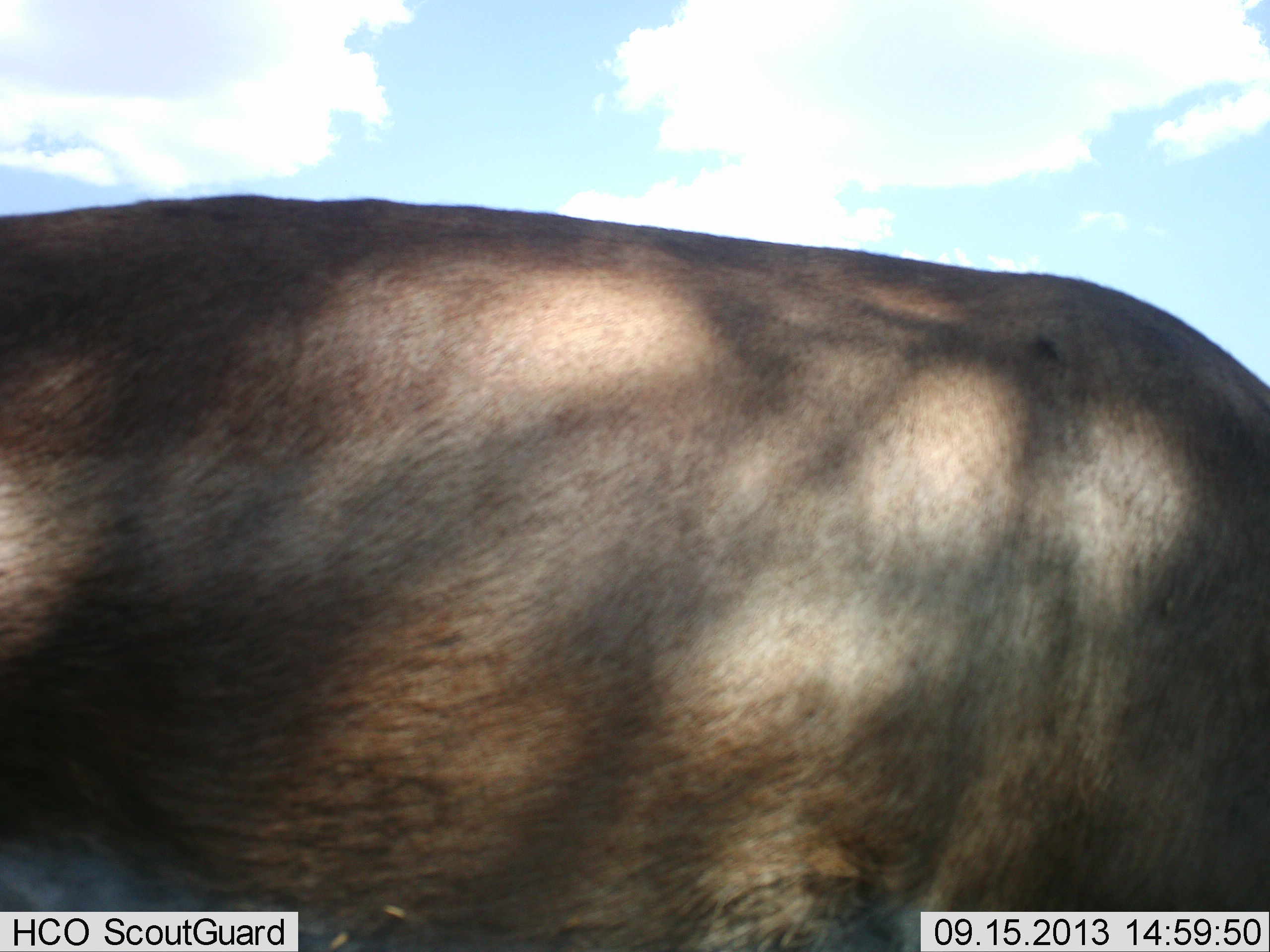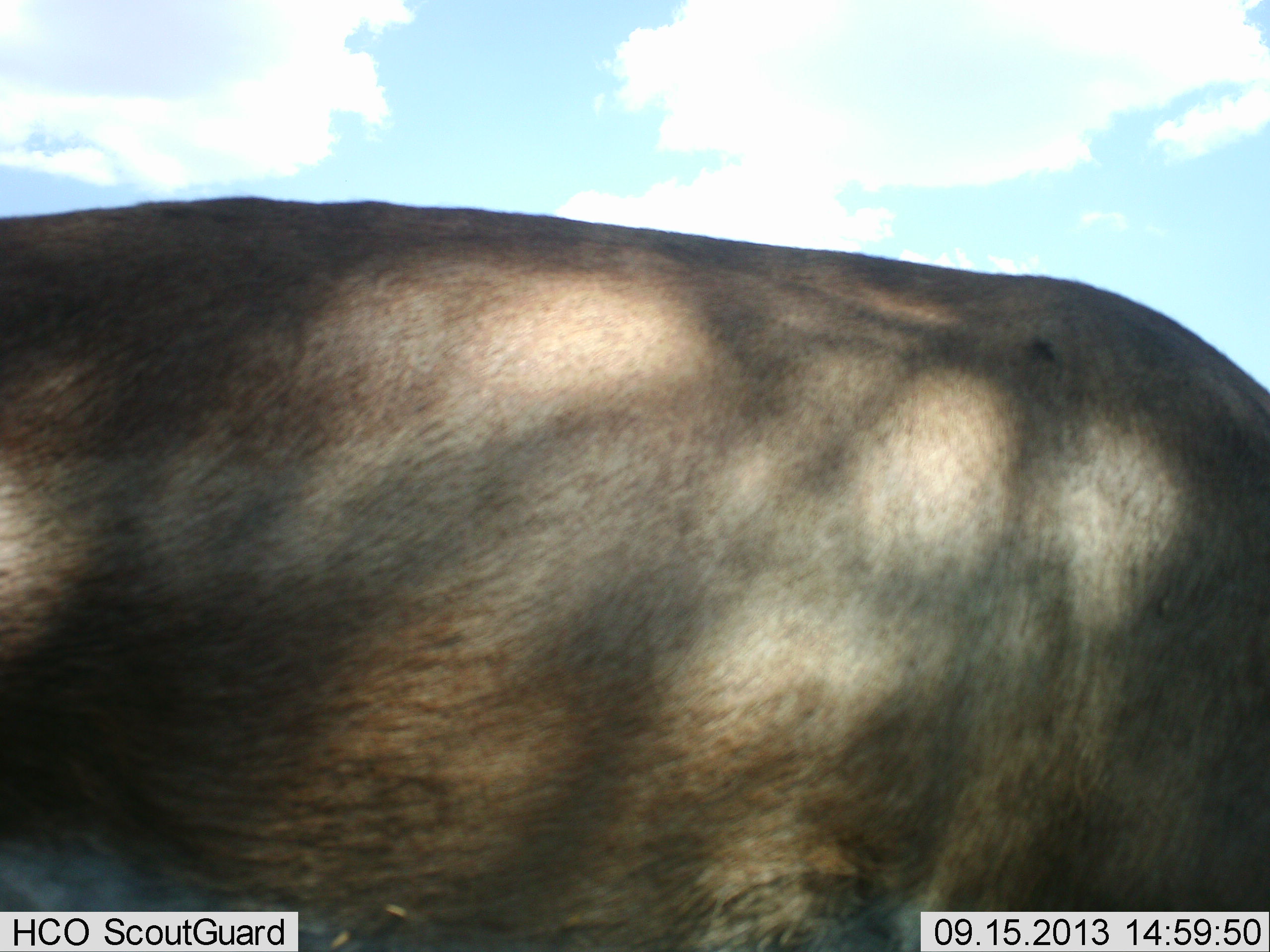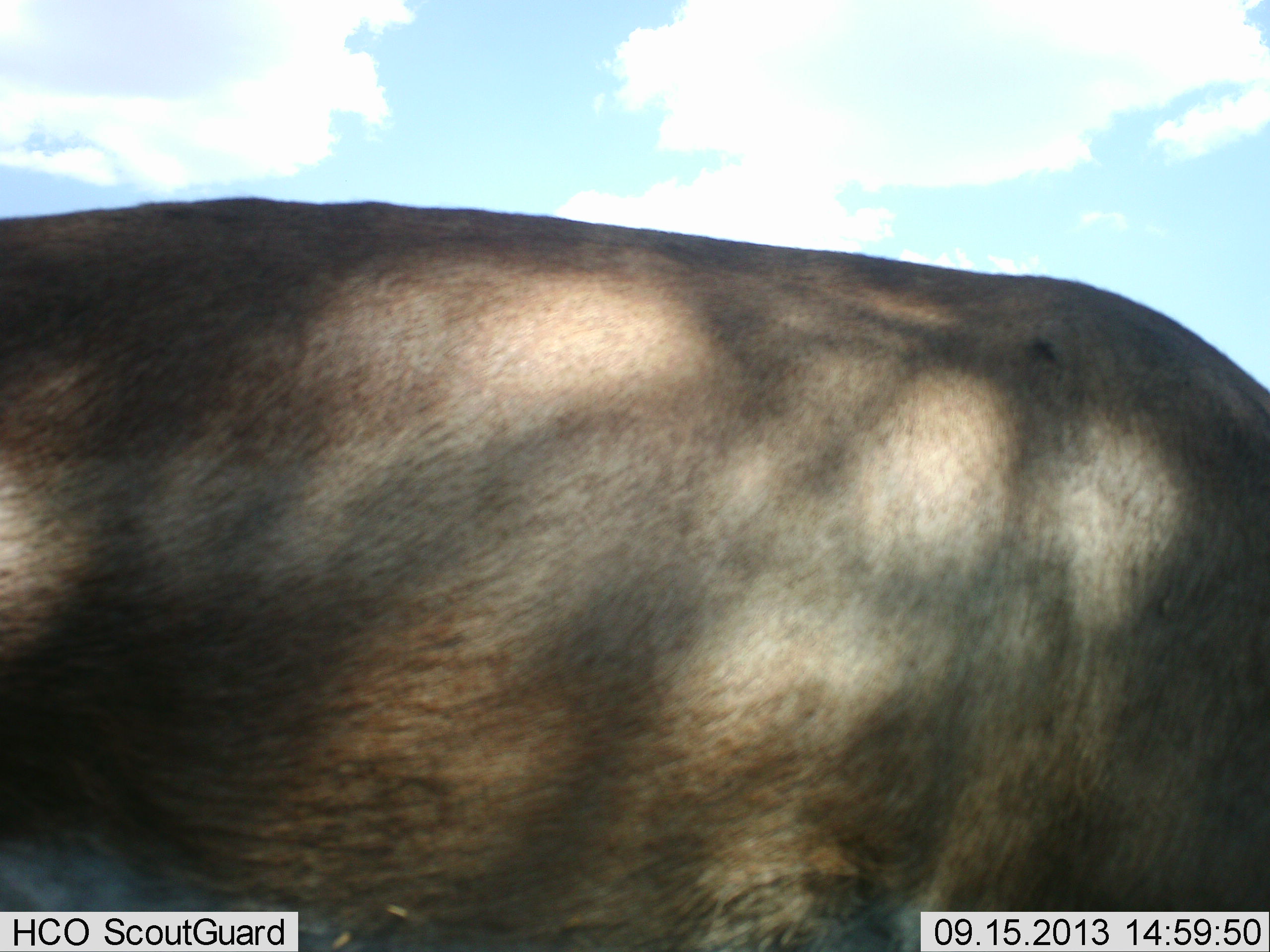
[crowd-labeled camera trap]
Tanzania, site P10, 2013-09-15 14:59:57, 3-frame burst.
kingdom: Animalia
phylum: Chordata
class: Mammalia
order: Artiodactyla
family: Bovidae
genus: Connochaetes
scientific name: Connochaetes taurinus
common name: blue wildebeest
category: wildebeest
Wildebeest (blue wildebeest) (Connochaetes taurinus), count 1. Behavior (volunteer vote fractions): standing 92%, resting 0%, moving 0%, interacting 0%. Young present (vote fraction): 0%. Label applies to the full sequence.